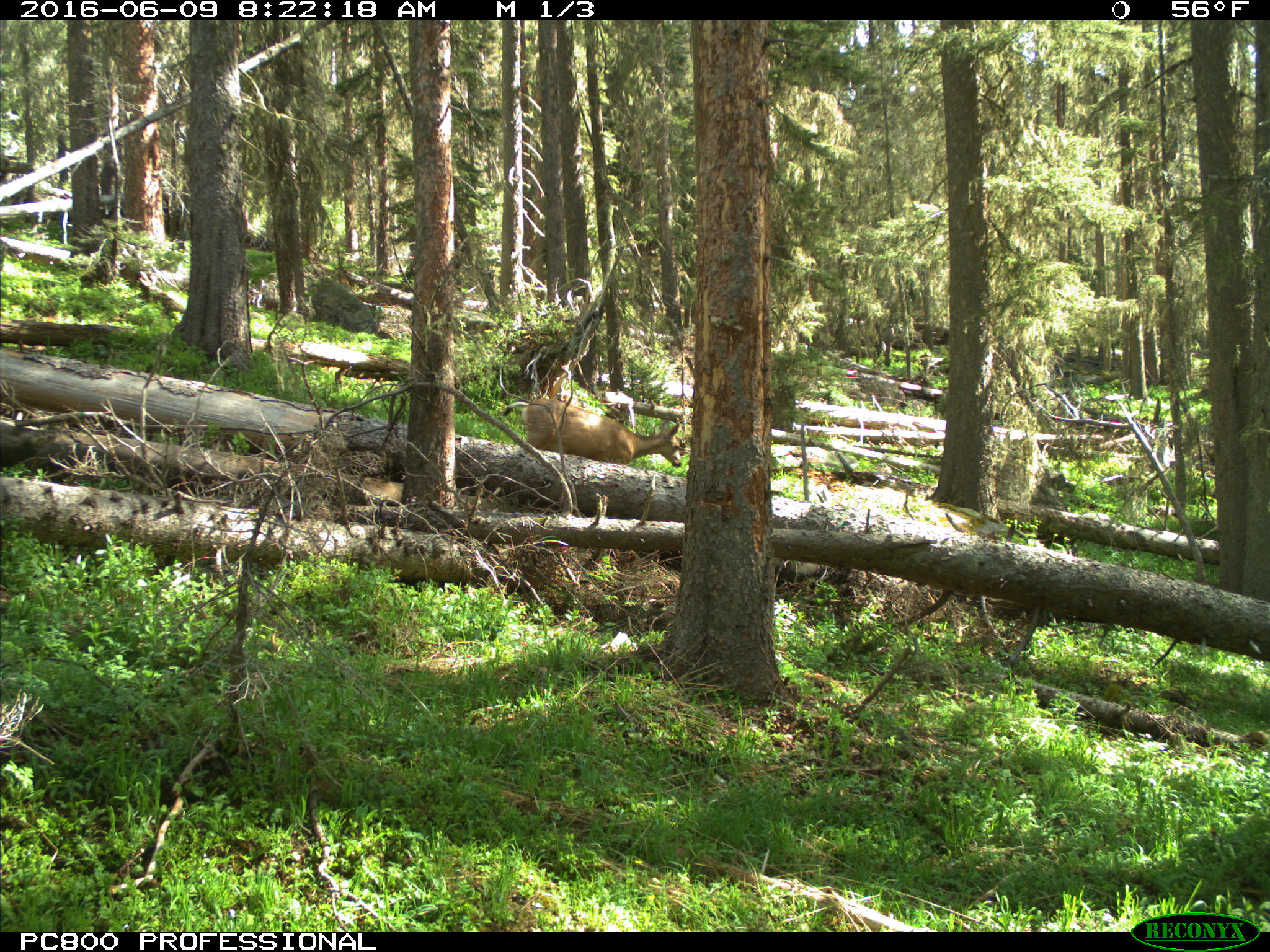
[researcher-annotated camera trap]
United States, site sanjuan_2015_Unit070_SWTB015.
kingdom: Animalia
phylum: Chordata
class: Mammalia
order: Artiodactyla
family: Cervidae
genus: Odocoileus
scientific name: Odocoileus hemionus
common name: mule deer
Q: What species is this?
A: Odocoileus hemionus (mule deer).